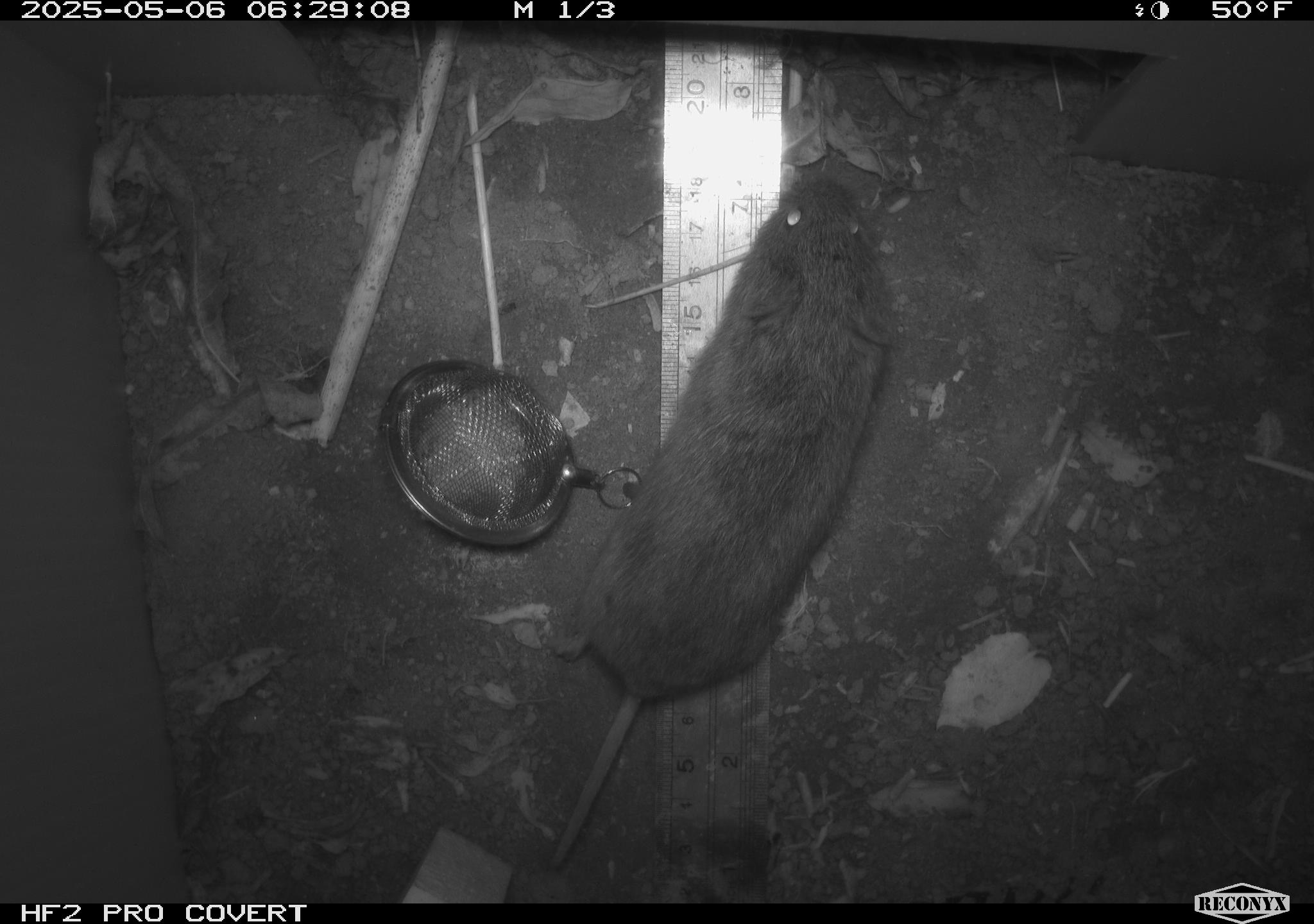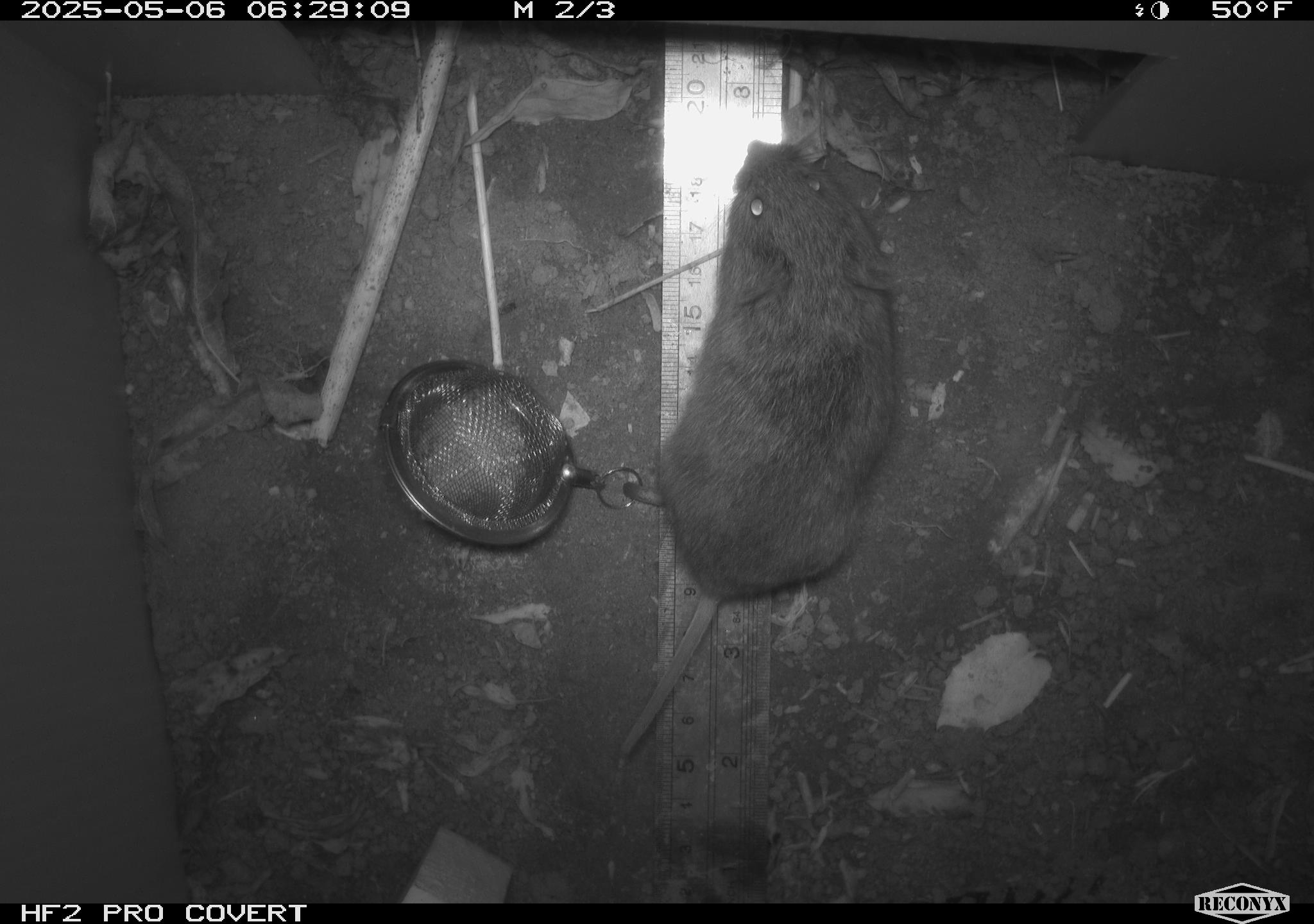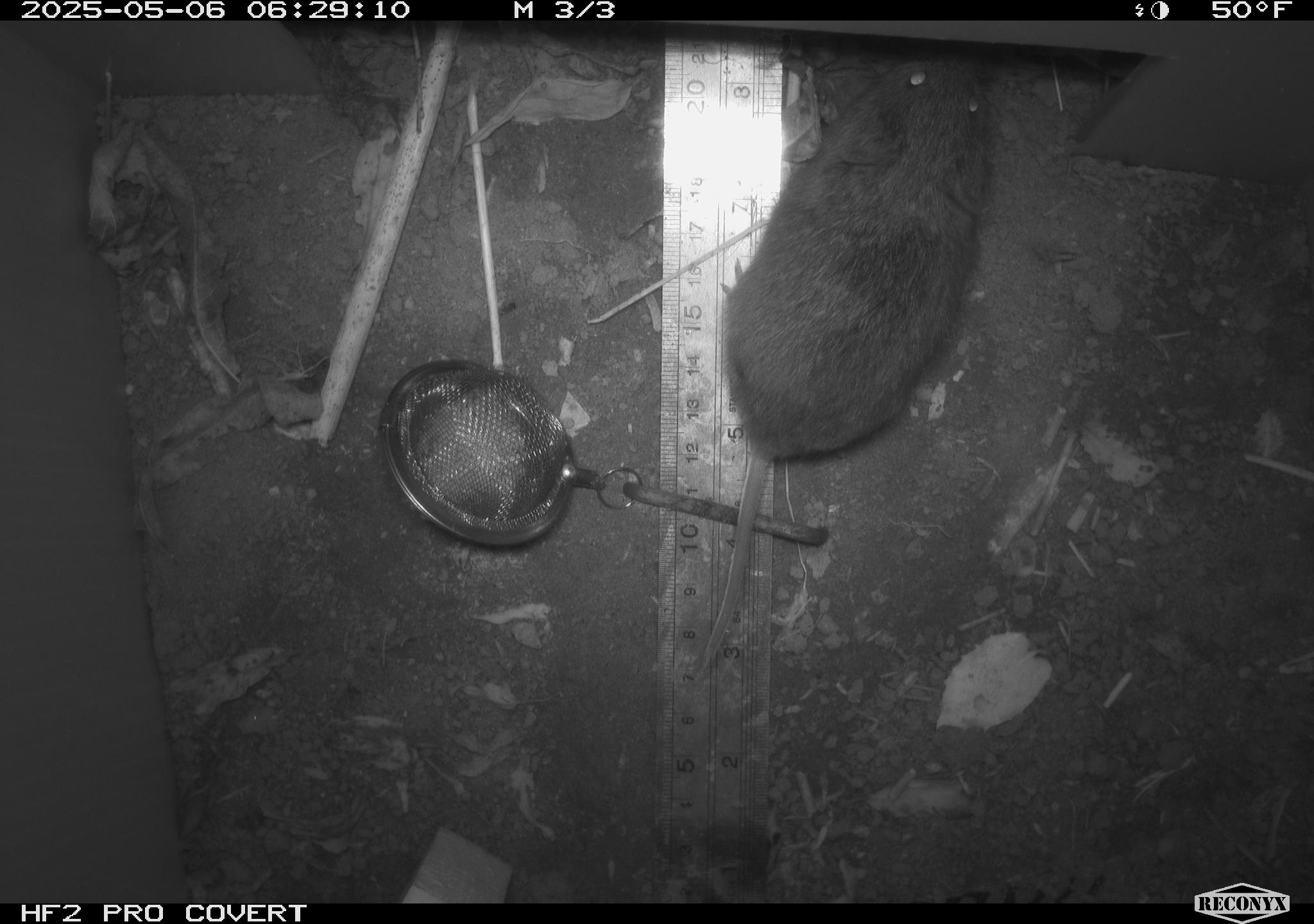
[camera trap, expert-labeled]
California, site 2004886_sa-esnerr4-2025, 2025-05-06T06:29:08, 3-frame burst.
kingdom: Animalia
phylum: Chordata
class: Mammalia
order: Rodentia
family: Cricetidae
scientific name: Arvicolinae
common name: voles, lemmings, and muskrats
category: arvicolinae subfamily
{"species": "arvicolinae subfamily (voles, lemmings, and muskrats) (Arvicolinae)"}